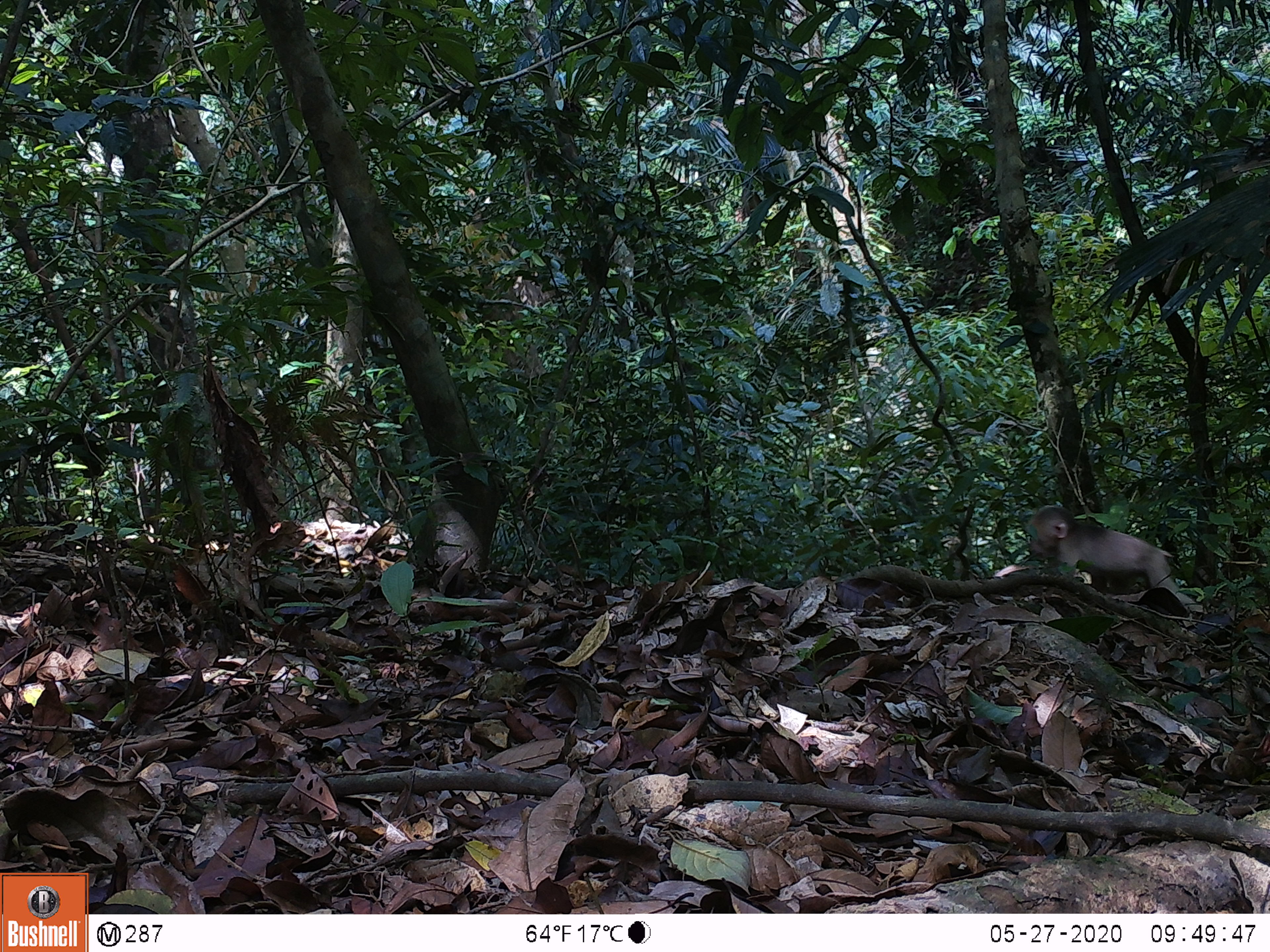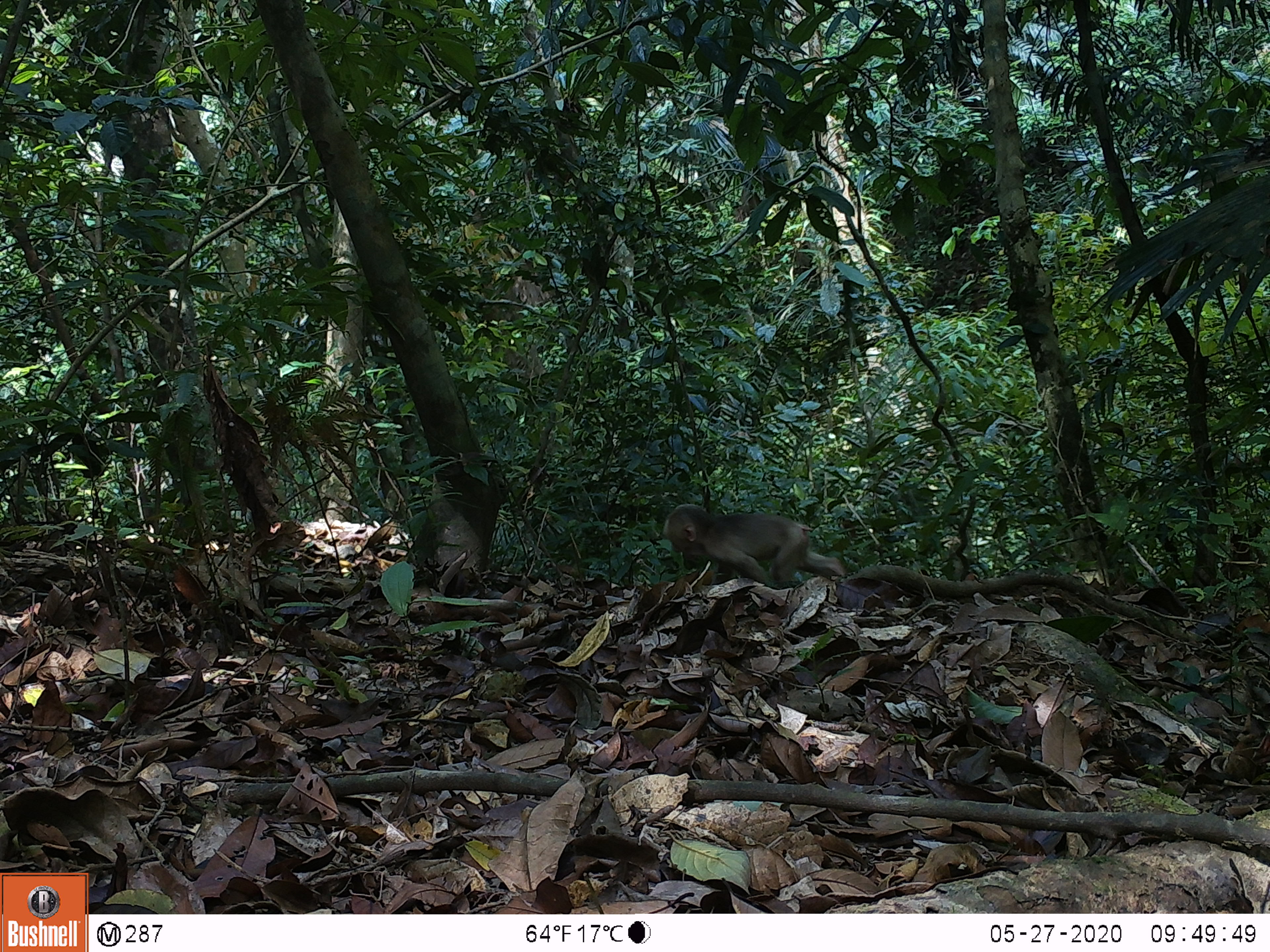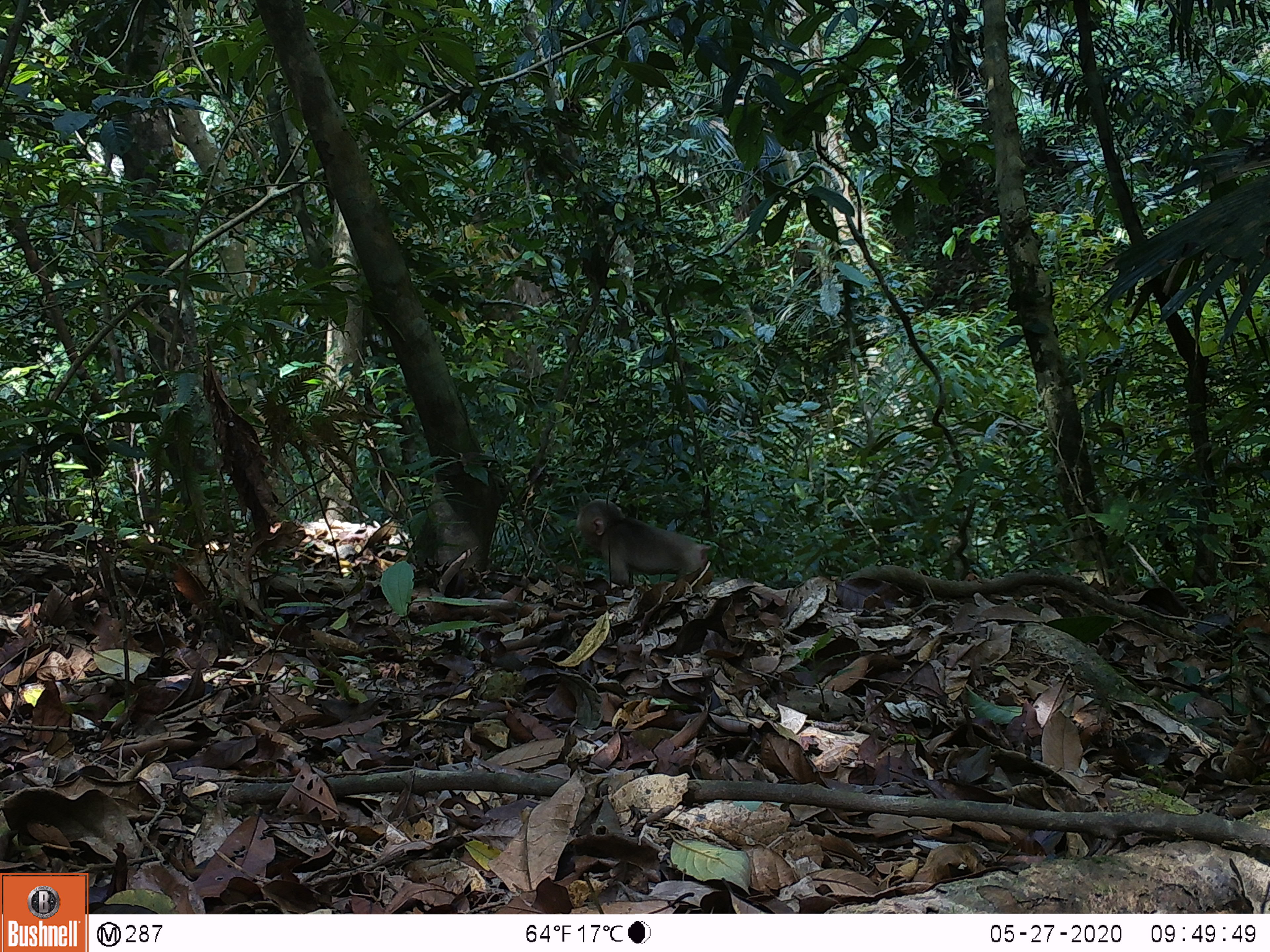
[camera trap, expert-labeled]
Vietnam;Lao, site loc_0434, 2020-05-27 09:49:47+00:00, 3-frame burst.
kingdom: Animalia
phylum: Chordata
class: Mammalia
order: Primates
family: Cercopithecidae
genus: Macaca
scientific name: Macaca arctoides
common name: stump-tailed macaque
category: stump tailed macaque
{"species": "stump tailed macaque (stump-tailed macaque) (Macaca arctoides)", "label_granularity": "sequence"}